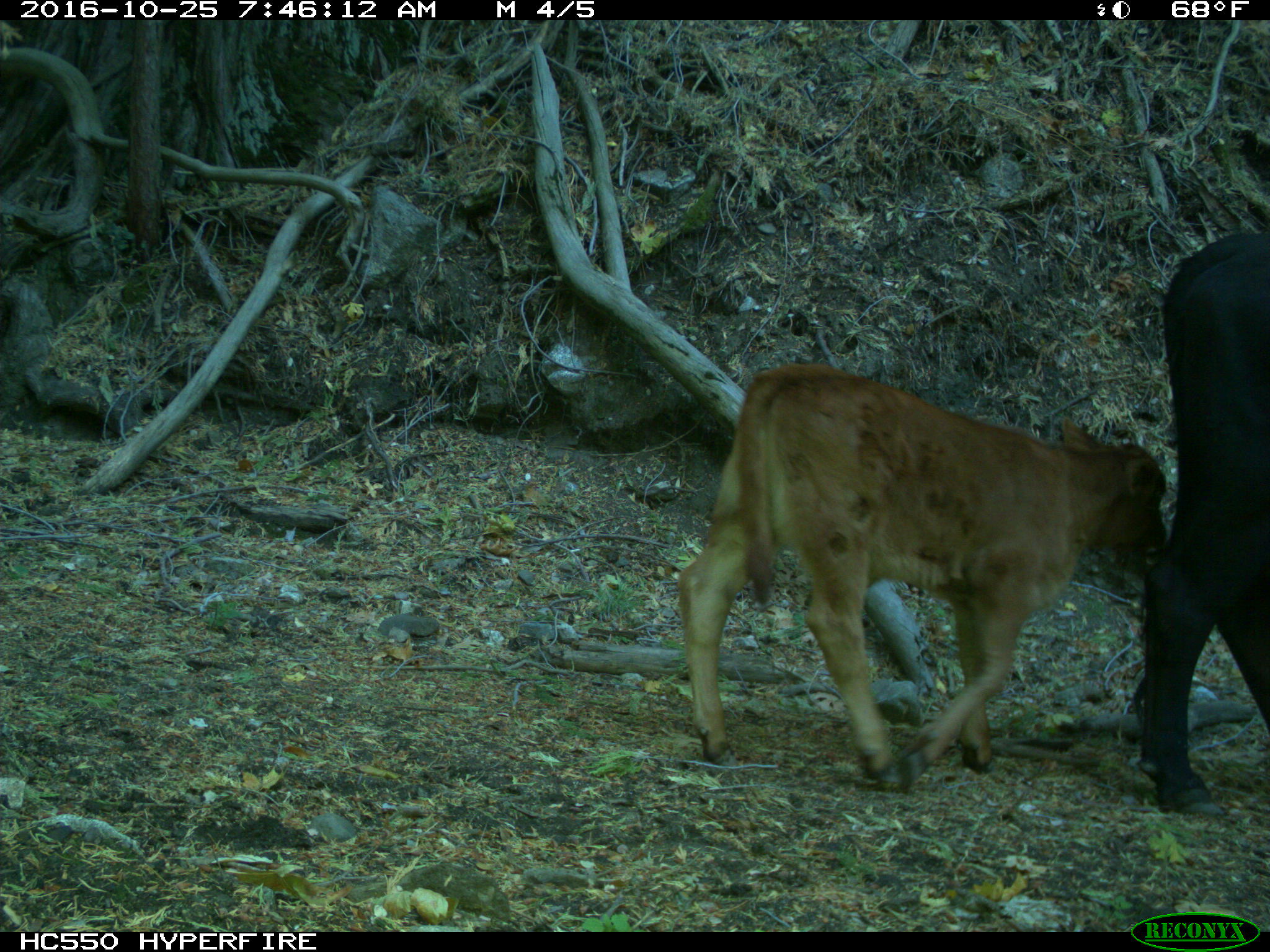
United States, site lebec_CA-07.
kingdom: Animalia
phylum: Chordata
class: Mammalia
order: Artiodactyla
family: Bovidae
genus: Bos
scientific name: Bos taurus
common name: domestic cow